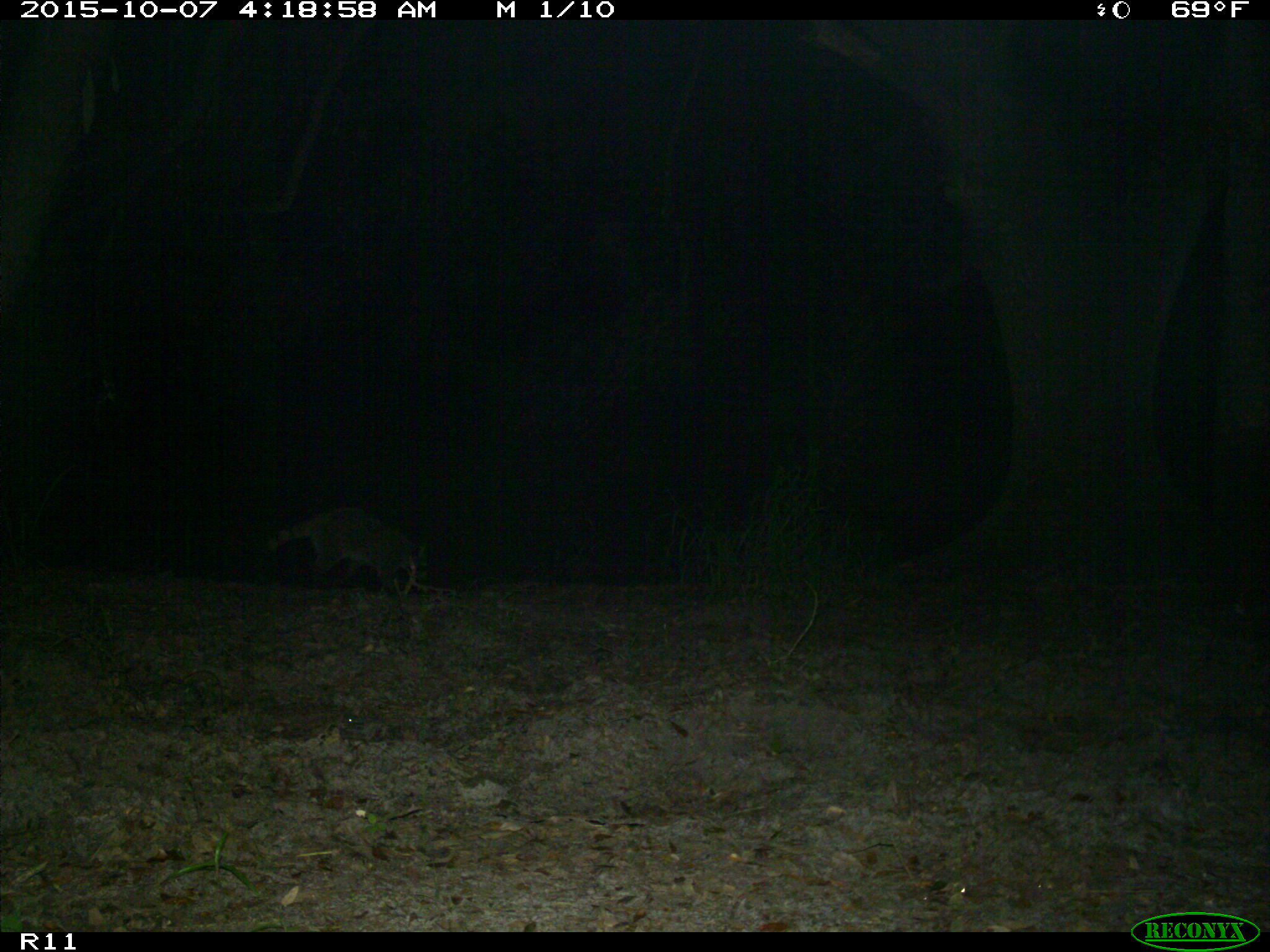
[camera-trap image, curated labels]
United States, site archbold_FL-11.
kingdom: Animalia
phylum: Chordata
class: Mammalia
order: Carnivora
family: Procyonidae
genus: Procyon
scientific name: Procyon lotor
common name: common raccoon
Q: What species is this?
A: Procyon lotor (common raccoon).